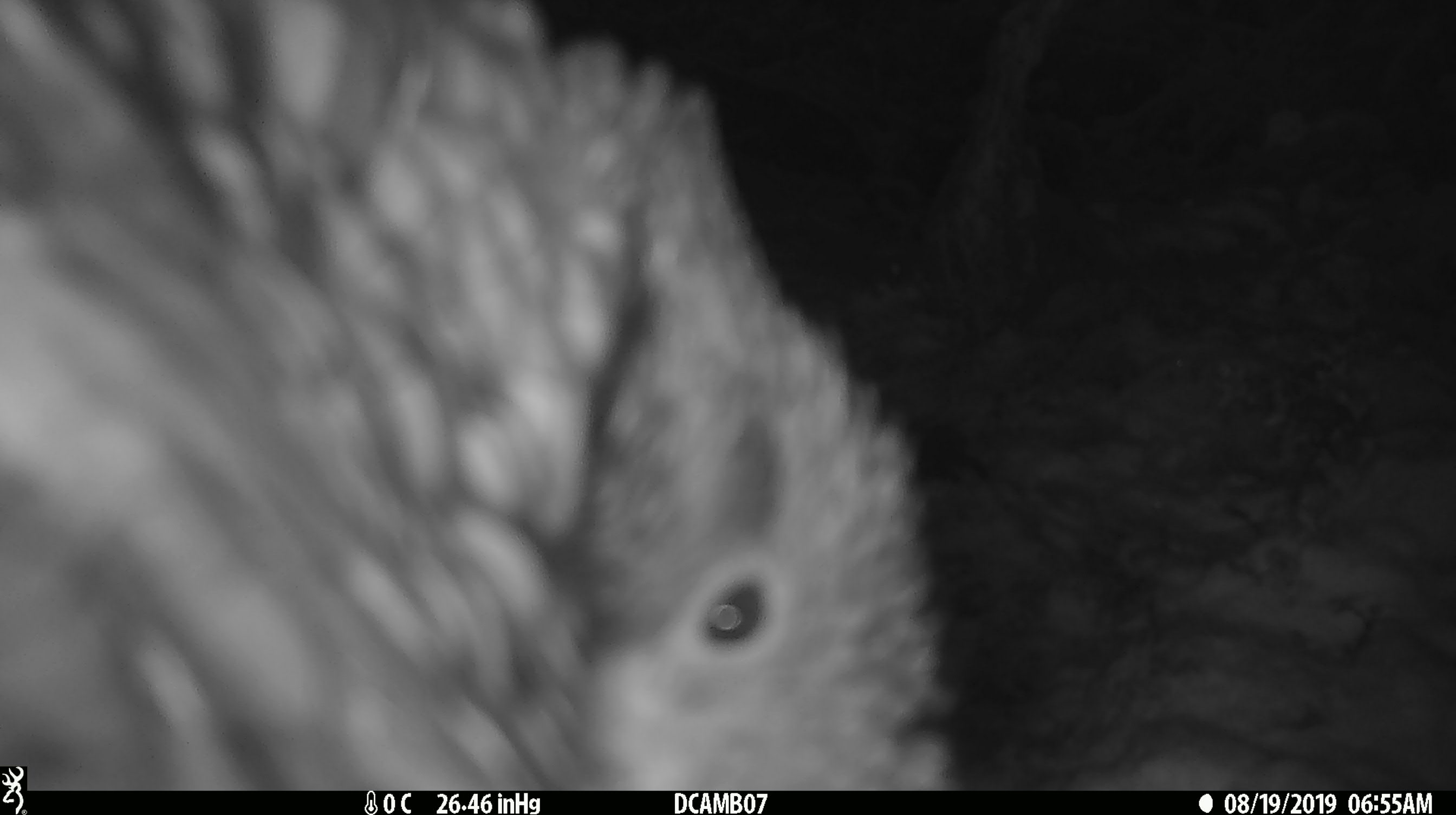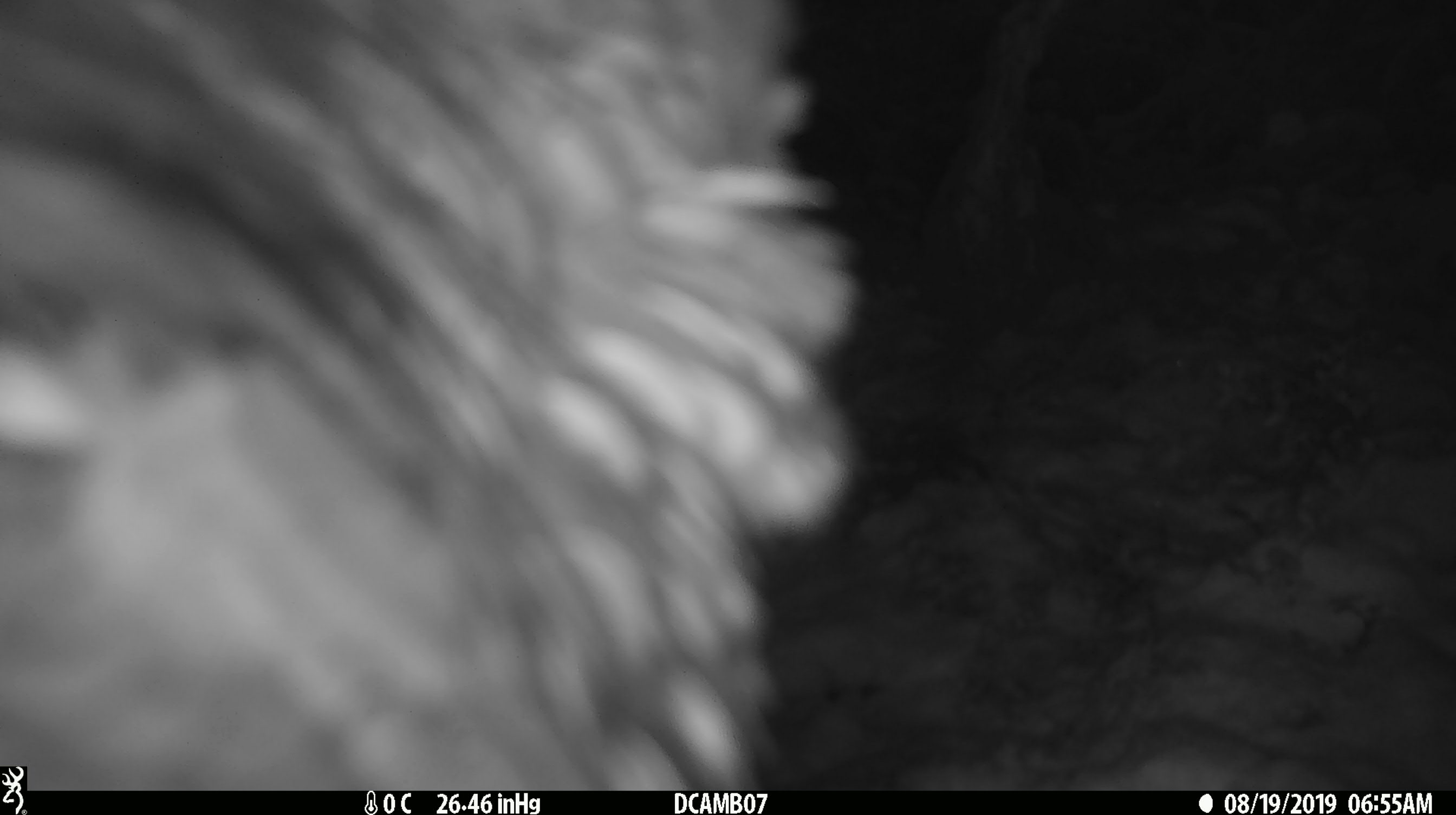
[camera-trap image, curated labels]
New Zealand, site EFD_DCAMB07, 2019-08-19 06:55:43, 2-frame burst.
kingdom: Animalia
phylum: Chordata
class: Aves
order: Psittaciformes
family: Strigopidae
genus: Nestor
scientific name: Nestor notabilis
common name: kea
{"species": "kea (Nestor notabilis)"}